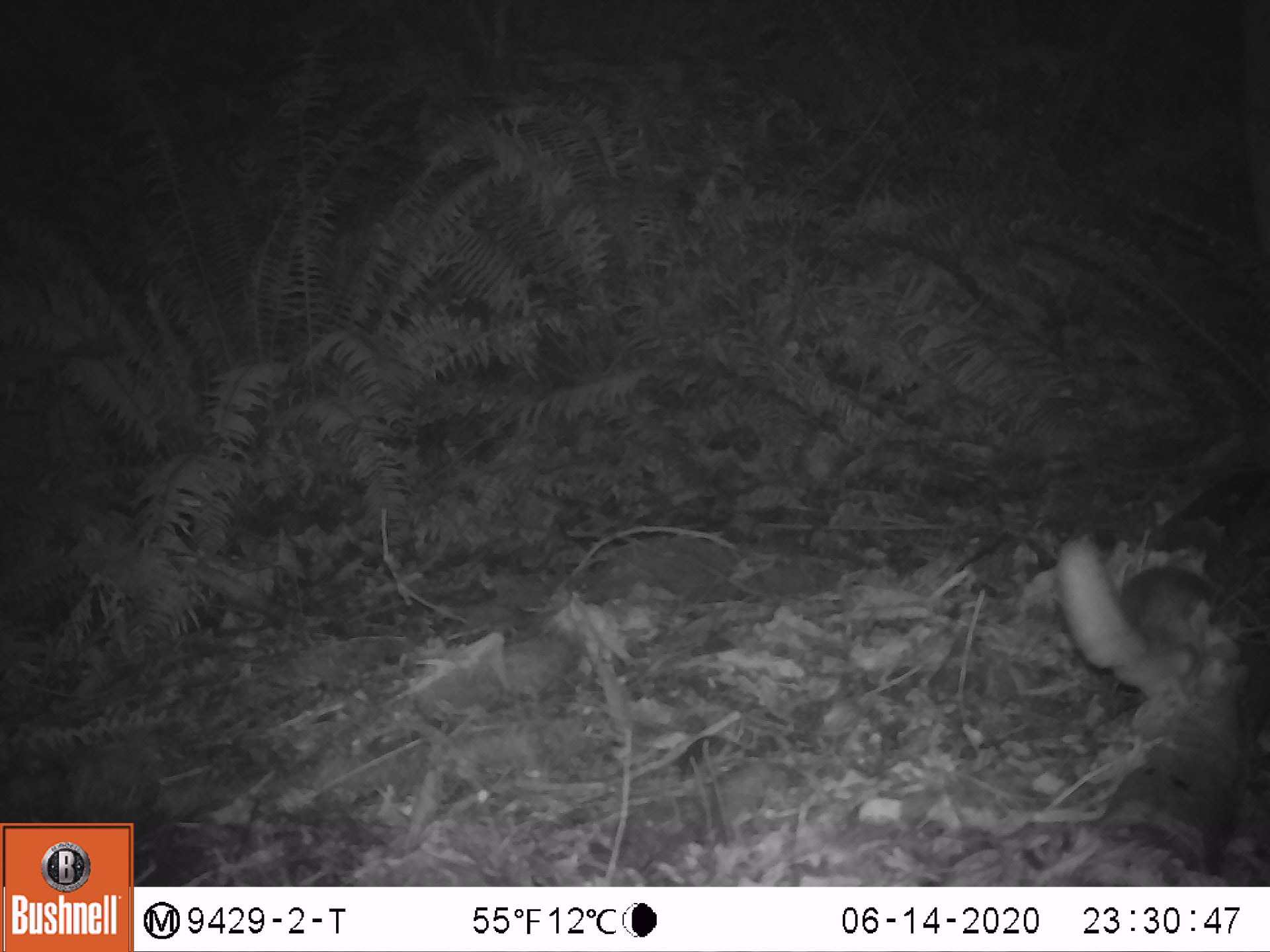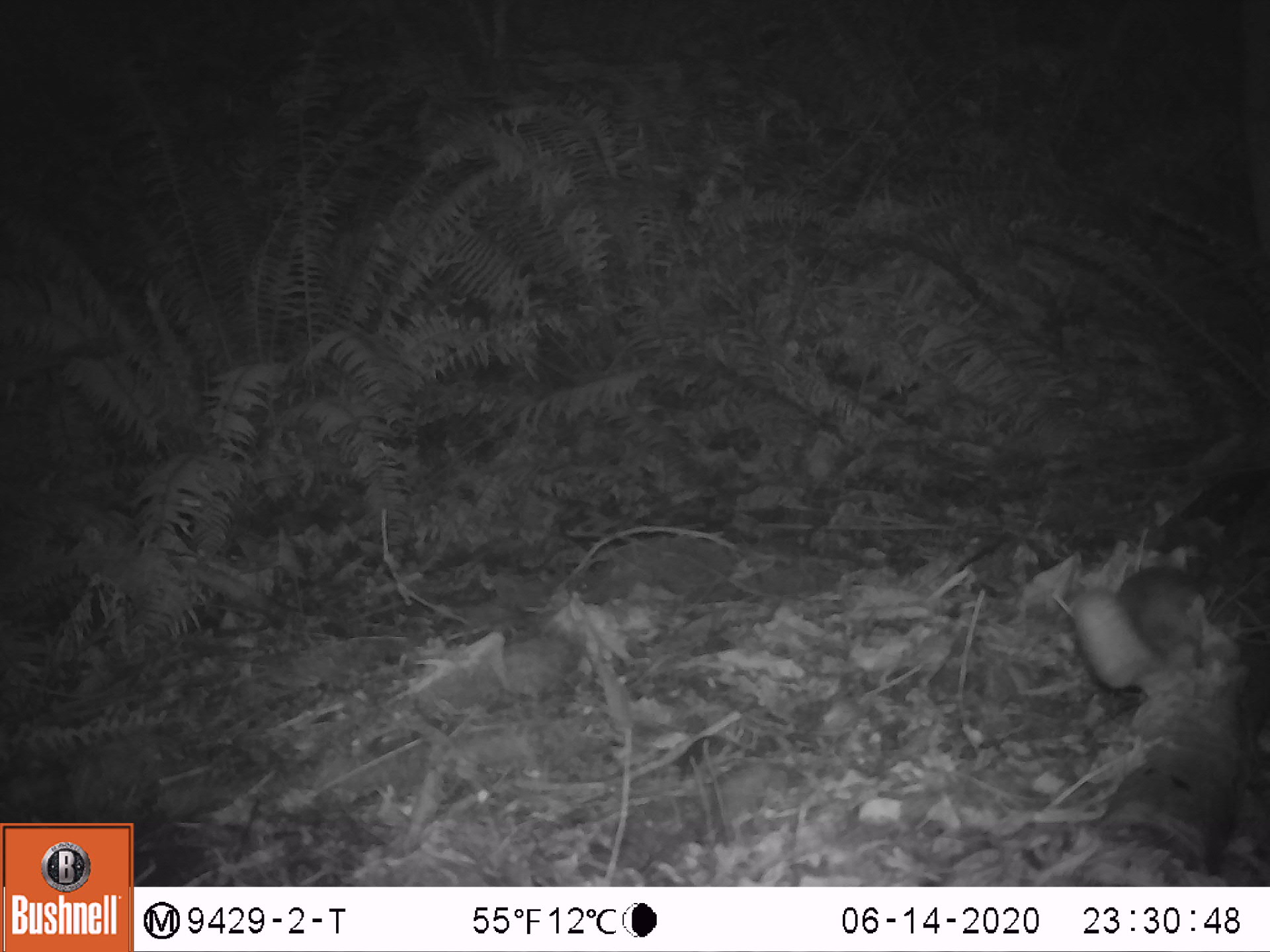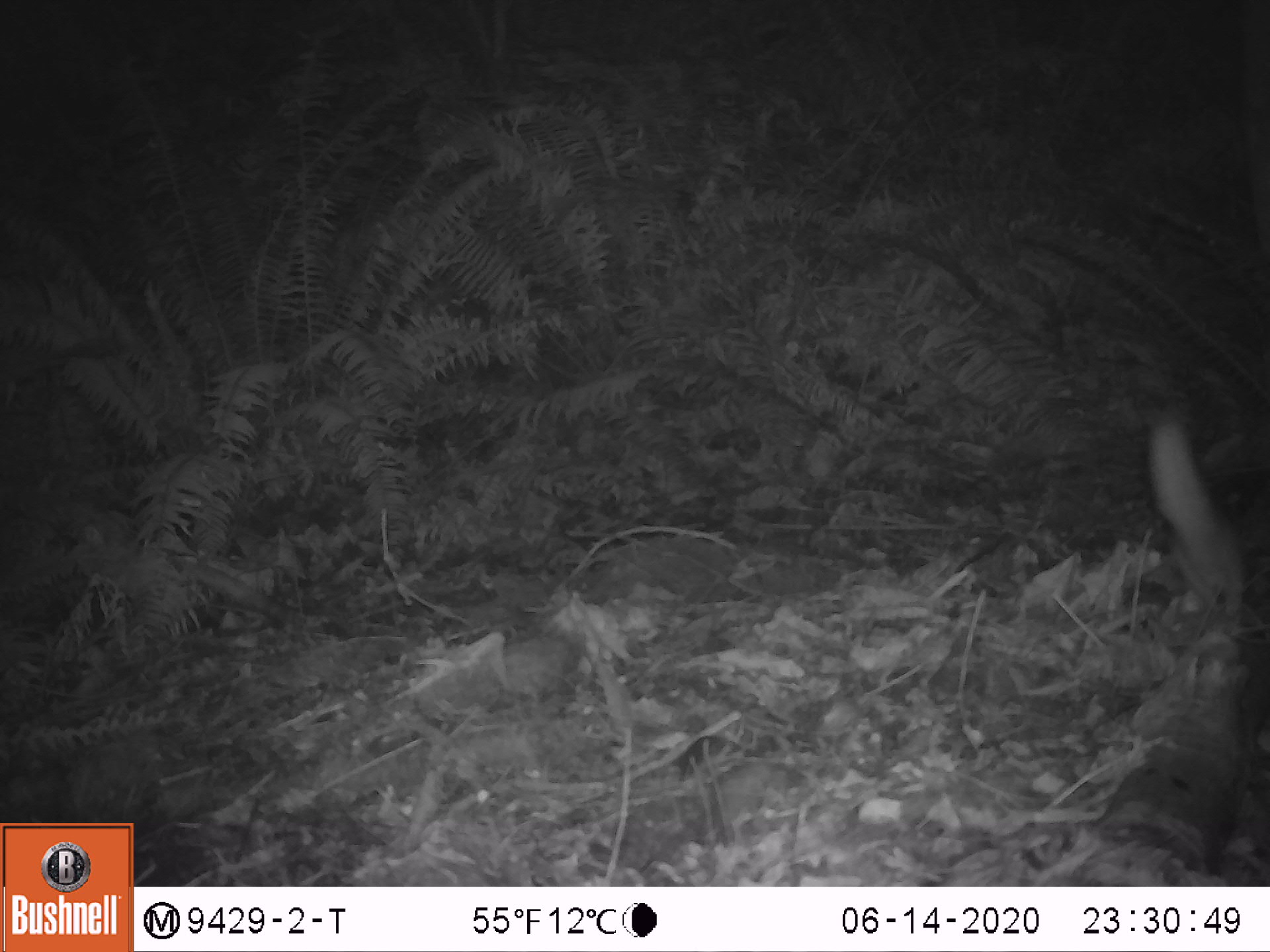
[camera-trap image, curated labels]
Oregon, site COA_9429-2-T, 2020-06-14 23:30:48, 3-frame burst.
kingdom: Animalia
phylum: Chordata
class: Mammalia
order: Rodentia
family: Sciuridae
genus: Glaucomys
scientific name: Glaucomys oregonensis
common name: humboldt's flying squirrel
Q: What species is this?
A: Humboldt's flying squirrel (Glaucomys oregonensis).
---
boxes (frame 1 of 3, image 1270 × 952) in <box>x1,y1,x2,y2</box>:
humboldt's flying squirrel: <box>1045,524,1245,715</box>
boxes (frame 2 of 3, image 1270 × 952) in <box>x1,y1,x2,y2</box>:
humboldt's flying squirrel: <box>1052,529,1223,702</box>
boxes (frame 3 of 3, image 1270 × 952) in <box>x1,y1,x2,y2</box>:
humboldt's flying squirrel: <box>1126,394,1261,633</box>